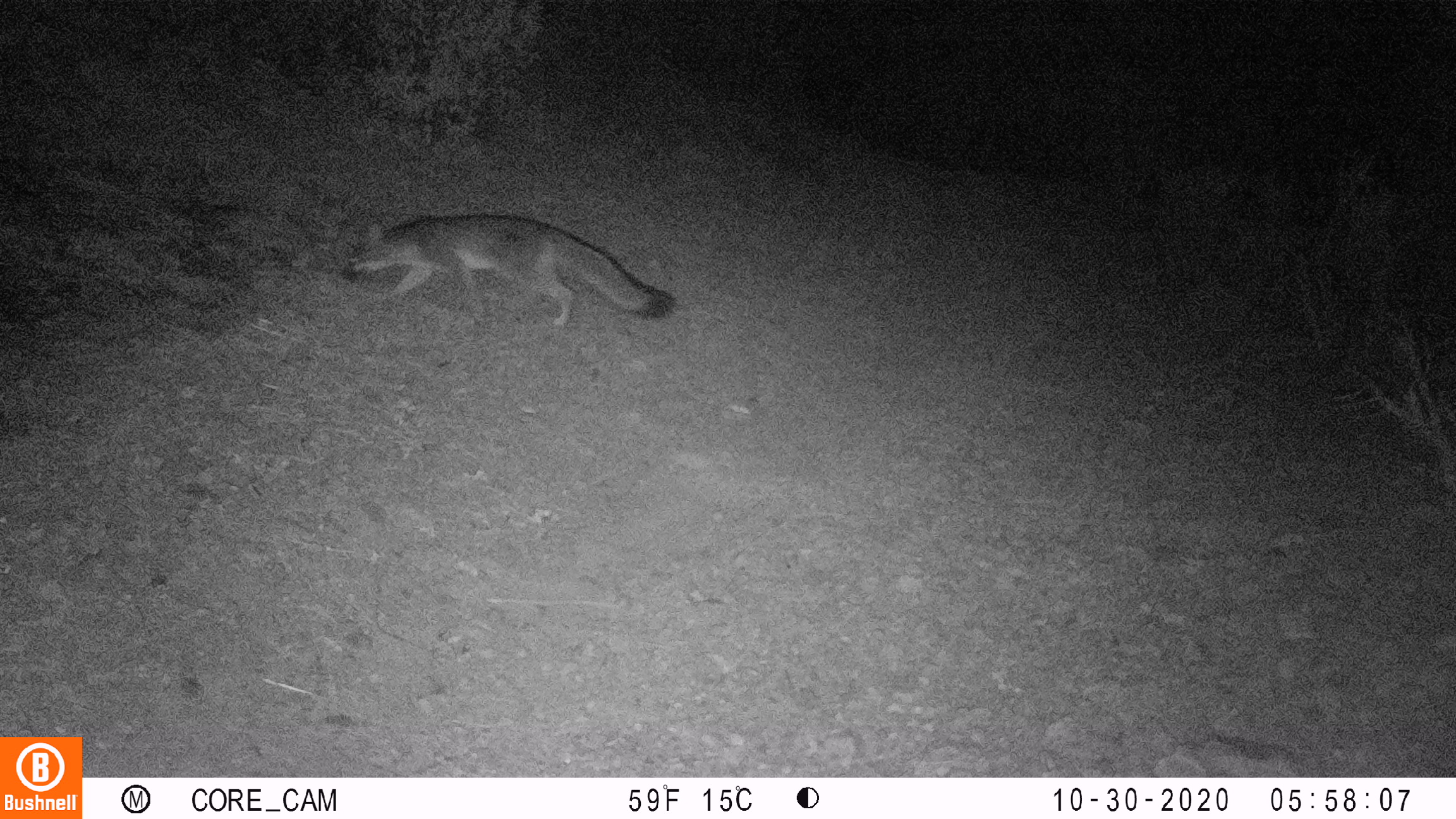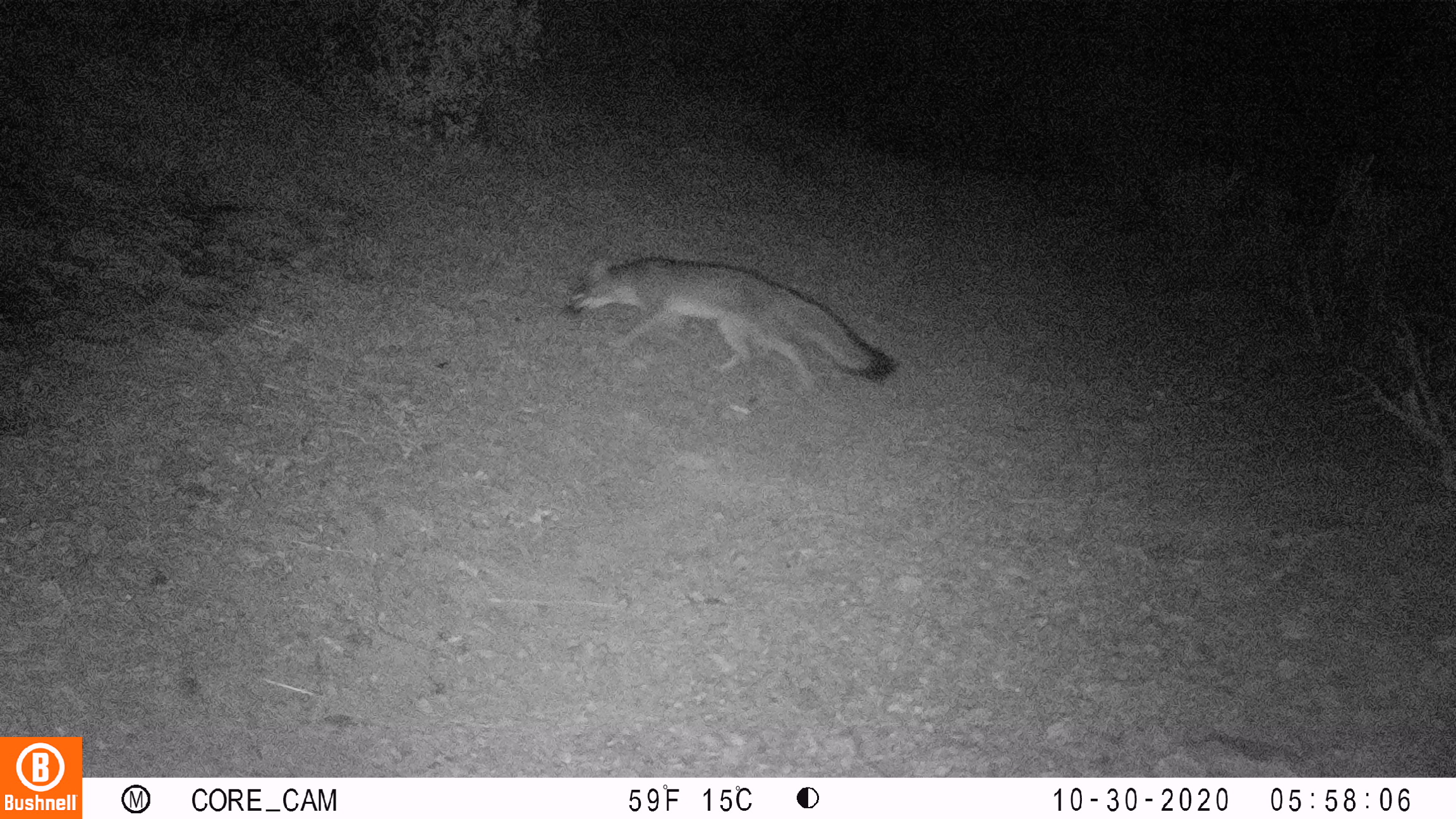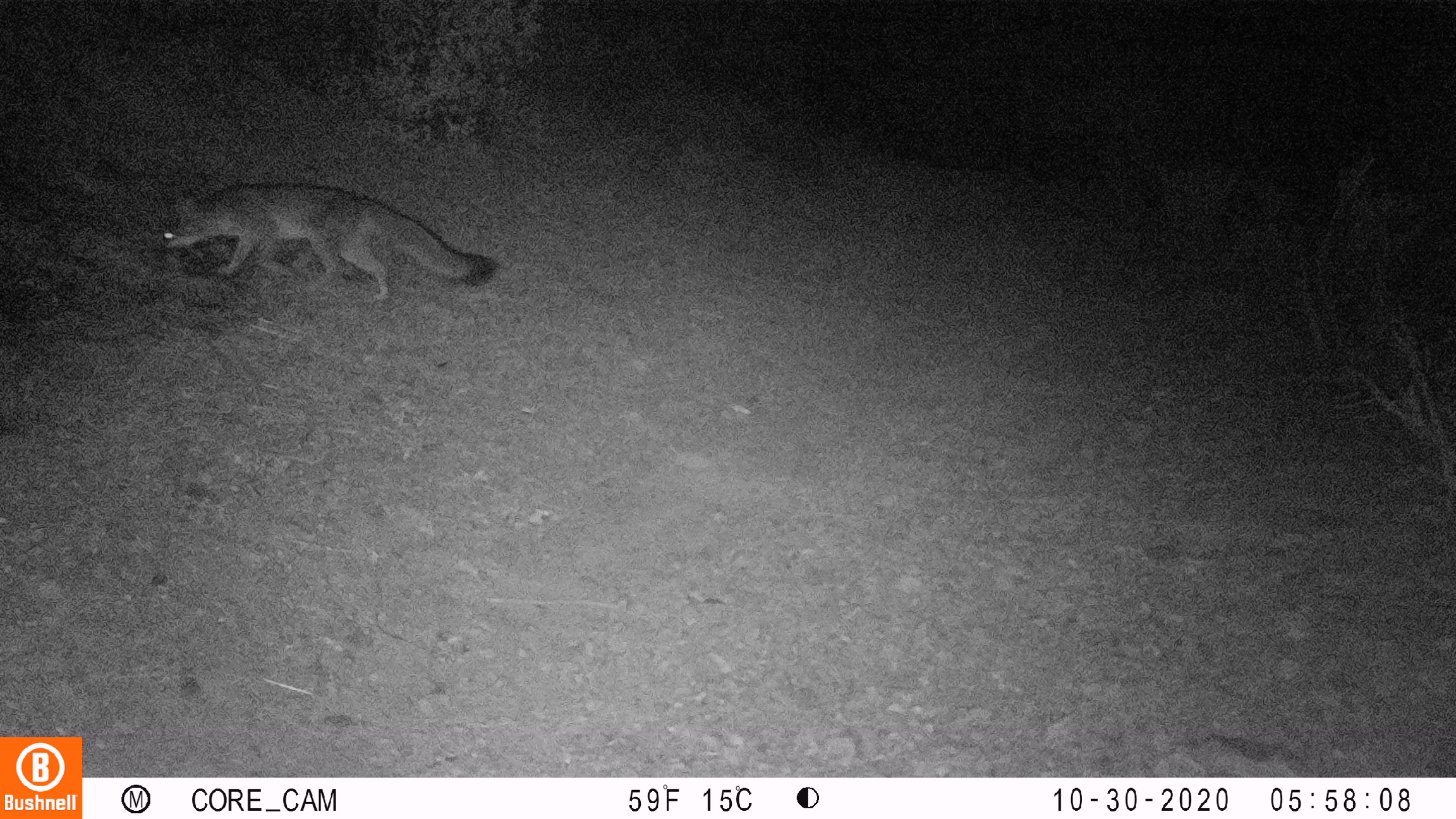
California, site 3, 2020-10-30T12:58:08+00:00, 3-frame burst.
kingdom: Animalia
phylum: Chordata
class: Mammalia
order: Carnivora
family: Canidae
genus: Urocyon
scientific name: Urocyon cinereoargenteus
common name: gray fox